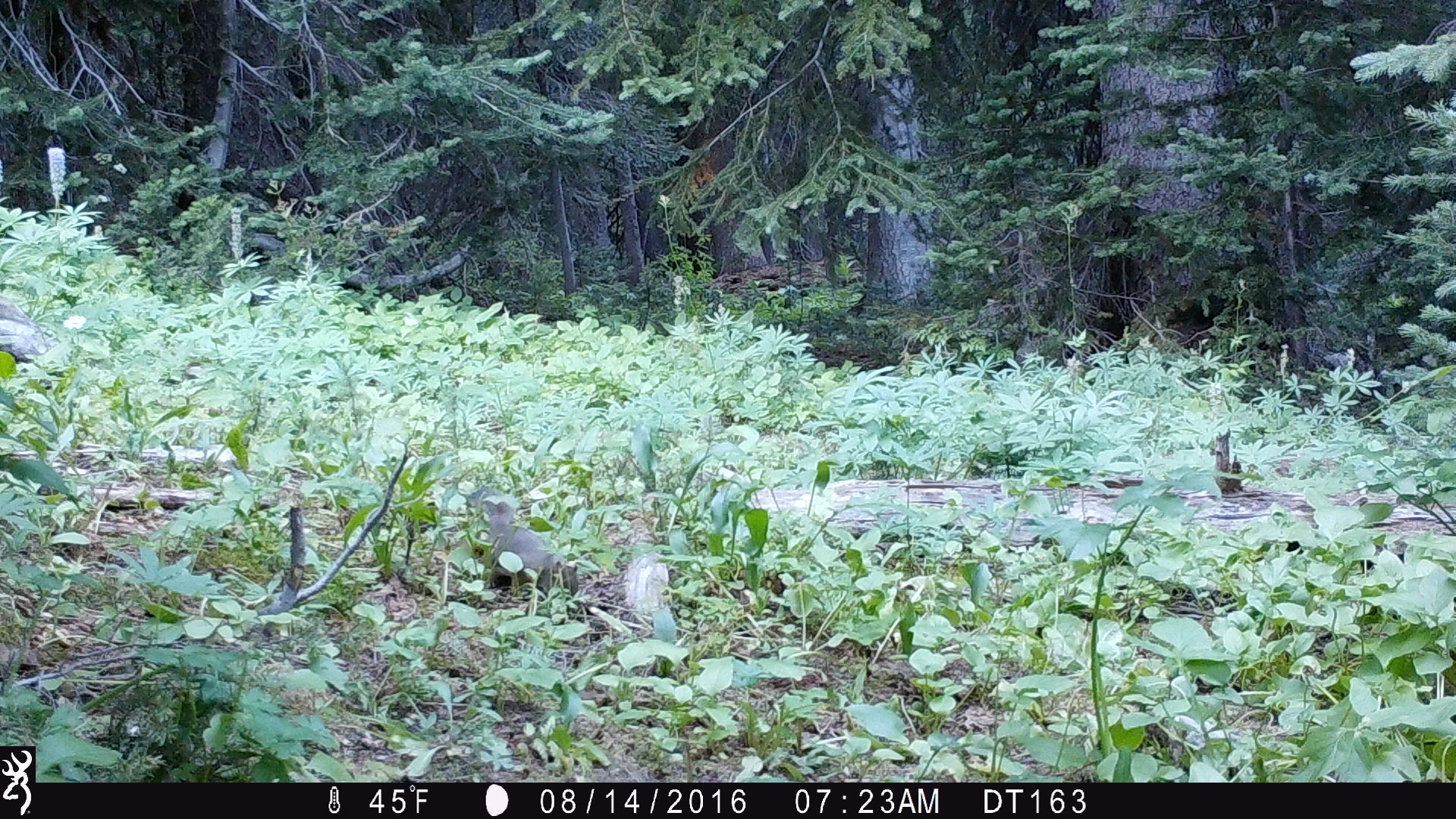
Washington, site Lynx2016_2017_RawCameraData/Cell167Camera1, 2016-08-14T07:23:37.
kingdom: Animalia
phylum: Chordata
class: Mammalia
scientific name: Mammalia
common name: small mammal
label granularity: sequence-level